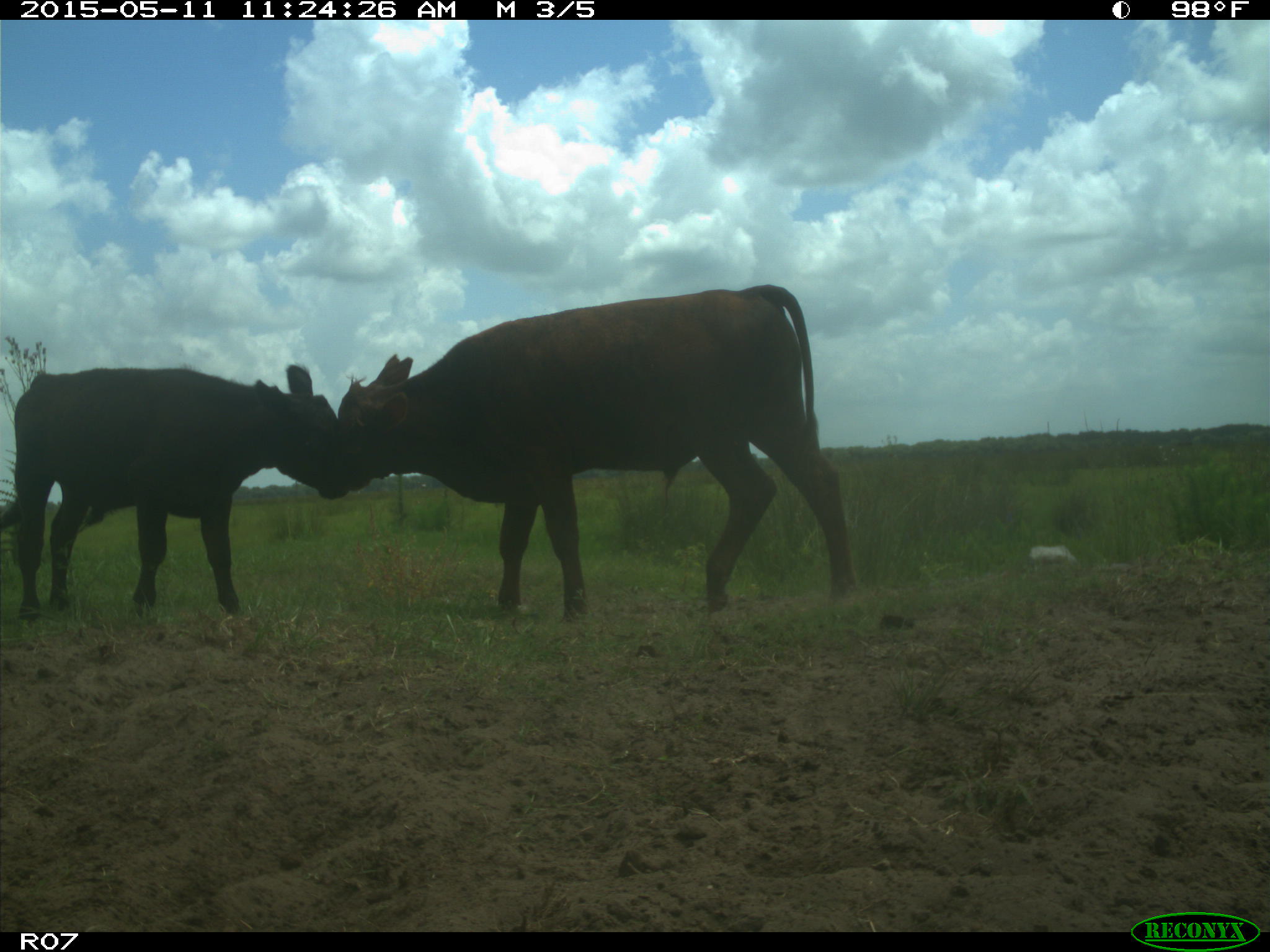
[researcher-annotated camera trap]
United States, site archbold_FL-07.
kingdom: Animalia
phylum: Chordata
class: Mammalia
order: Artiodactyla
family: Bovidae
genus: Bos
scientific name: Bos taurus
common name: domestic cow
Bos taurus (domestic cow).